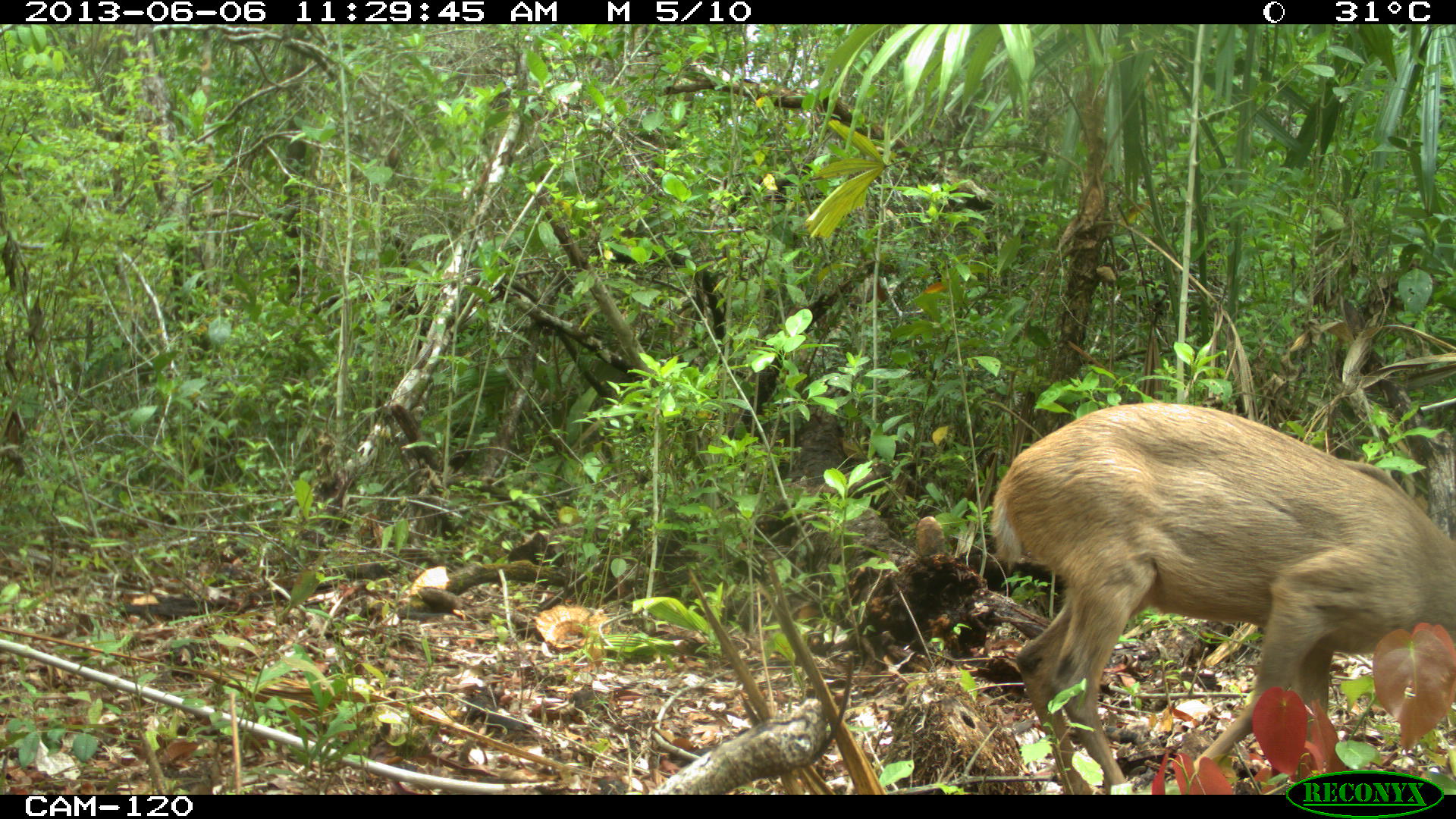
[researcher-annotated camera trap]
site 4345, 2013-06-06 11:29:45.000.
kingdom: Animalia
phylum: Chordata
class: Mammalia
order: Artiodactyla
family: Cervidae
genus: Odocoileus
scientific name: Odocoileus pandora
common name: yucatán brown brocket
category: mazama pandora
Mazama pandora (yucatán brown brocket) (Odocoileus pandora), count 1, sex female.